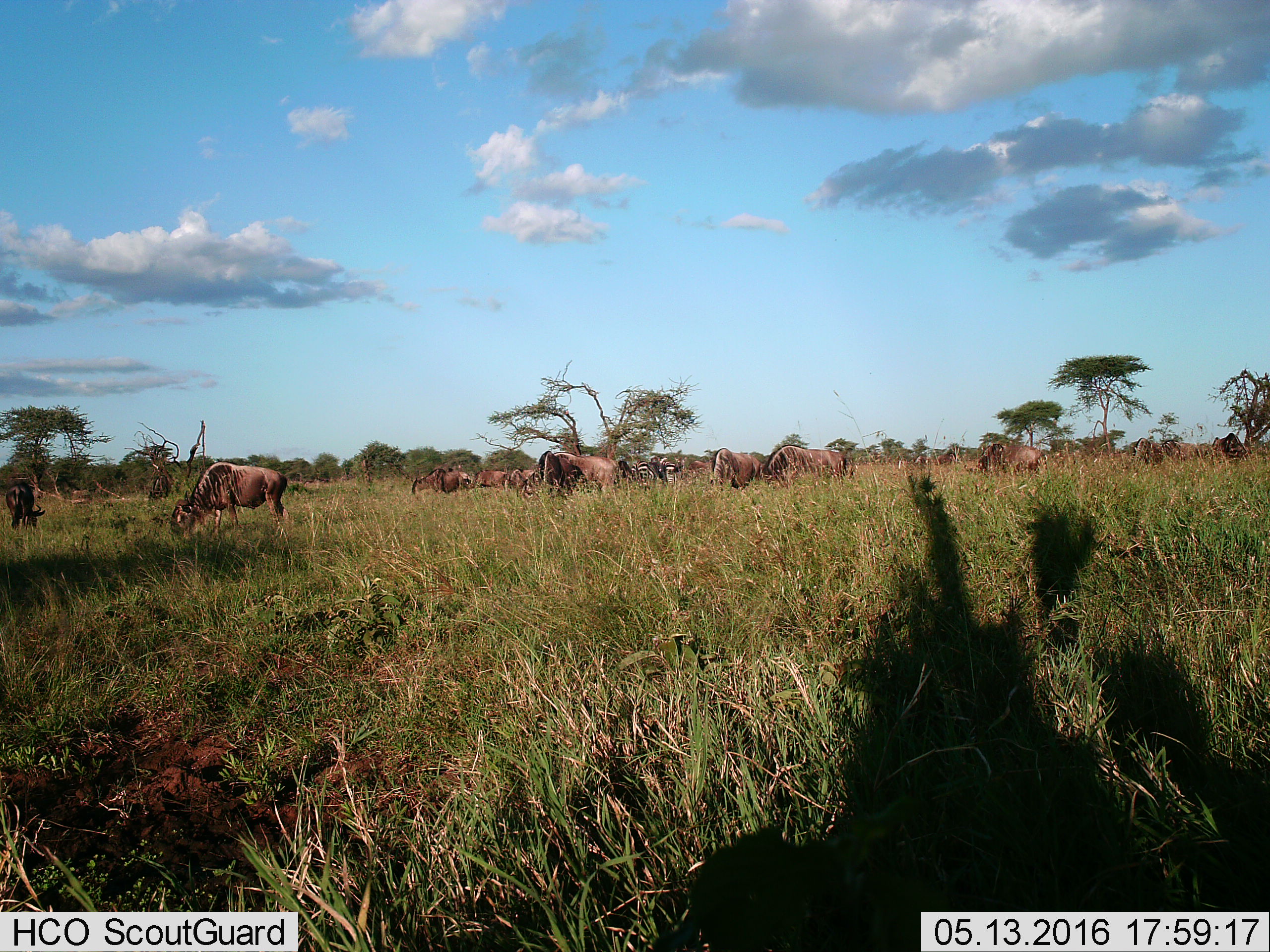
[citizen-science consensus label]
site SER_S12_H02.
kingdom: Animalia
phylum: Chordata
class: Mammalia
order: Artiodactyla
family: Bovidae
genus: Connochaetes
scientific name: Connochaetes taurinus taurinus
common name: blue wildebeest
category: wildebeestblue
Wildebeestblue (blue wildebeest) (Connochaetes taurinus taurinus), count 11-50. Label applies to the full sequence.